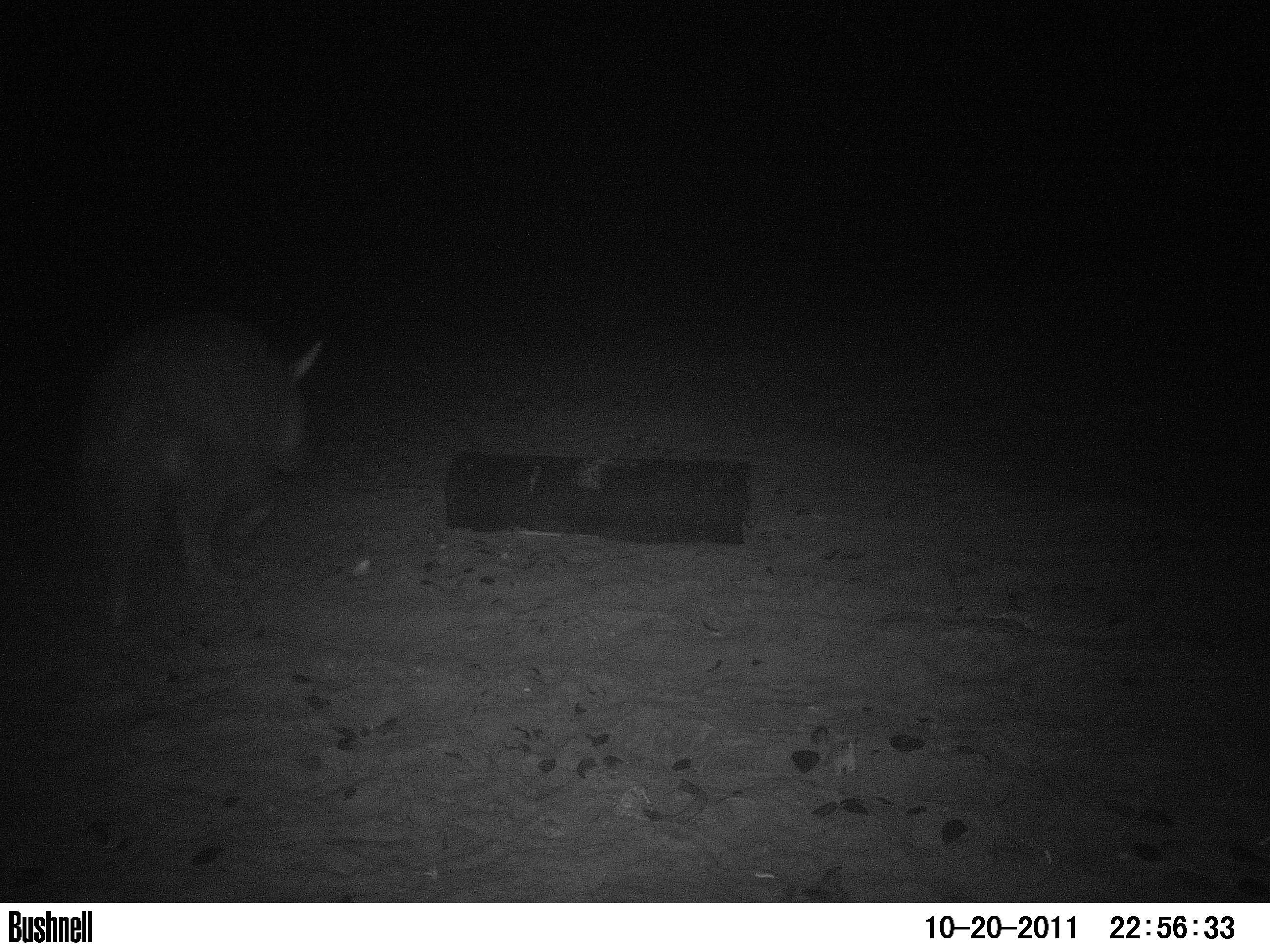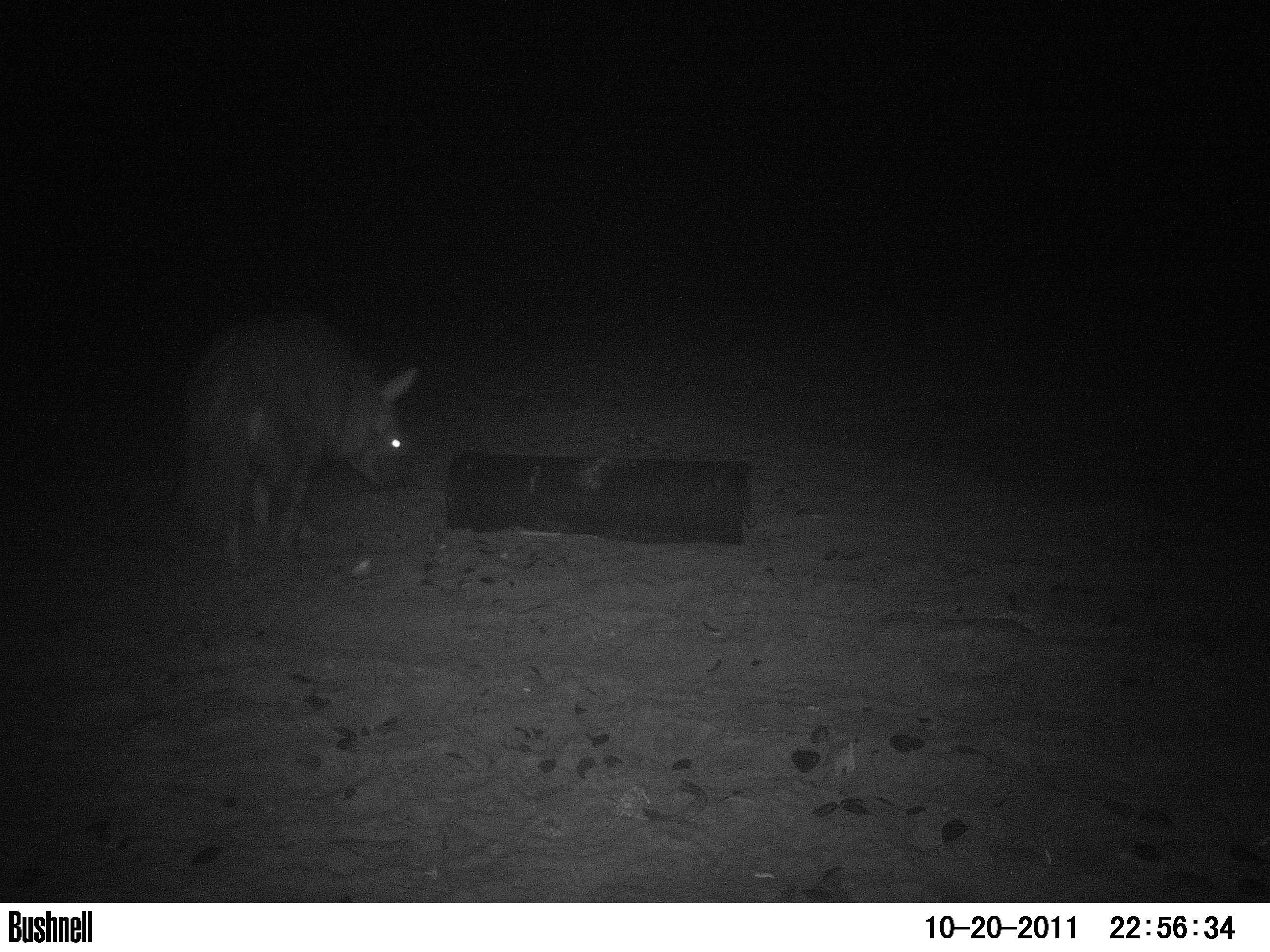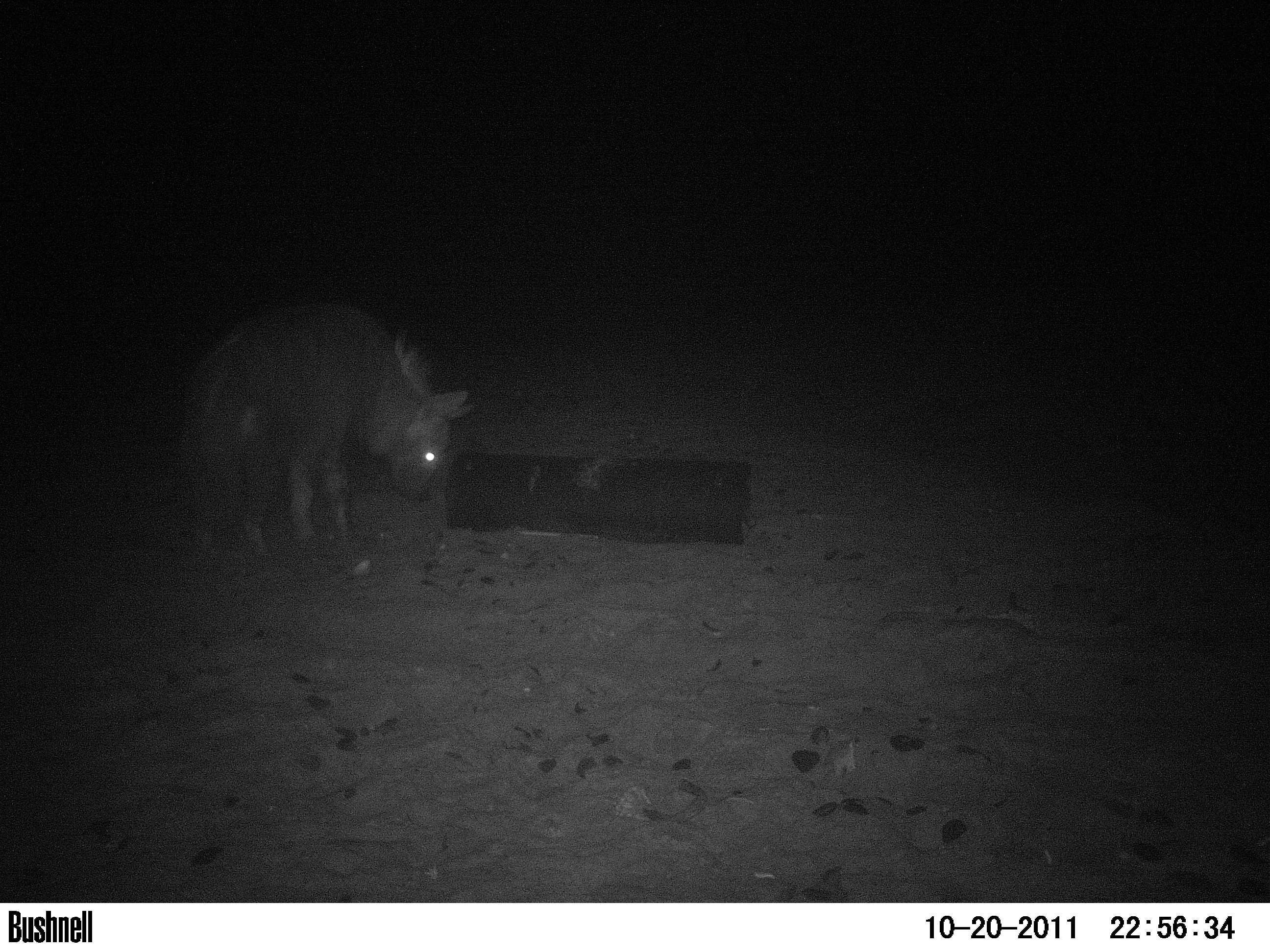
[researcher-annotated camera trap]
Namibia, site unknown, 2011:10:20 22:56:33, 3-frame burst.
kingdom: Animalia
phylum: Chordata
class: Mammalia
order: Carnivora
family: Hyaenidae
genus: Parahyaena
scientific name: Parahyaena brunnea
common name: brown hyena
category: hyaena brunnea